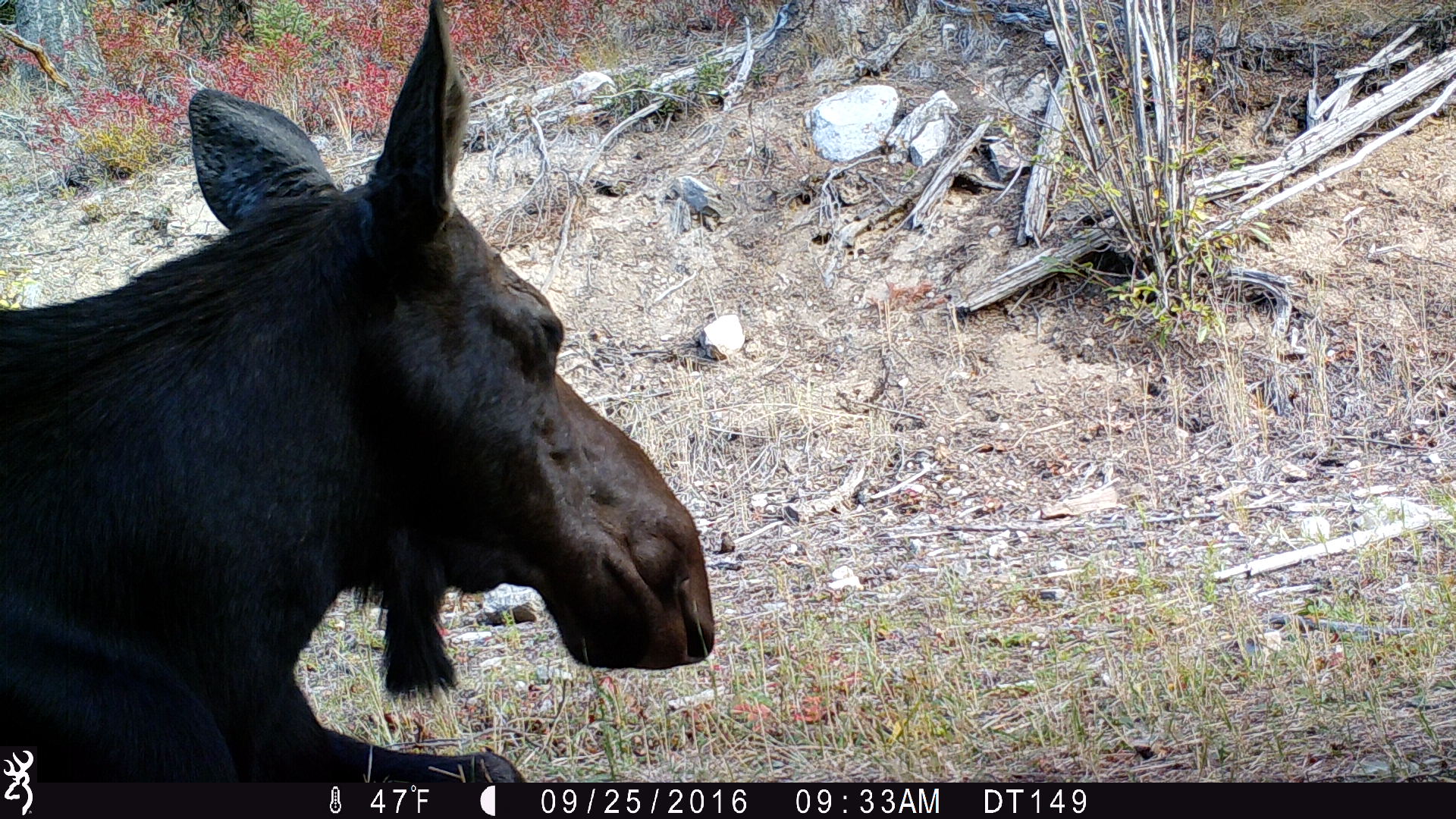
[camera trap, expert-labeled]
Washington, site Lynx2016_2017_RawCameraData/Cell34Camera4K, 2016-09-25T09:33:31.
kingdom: Animalia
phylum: Chordata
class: Mammalia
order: Artiodactyla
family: Cervidae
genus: Alces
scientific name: Alces alces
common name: moose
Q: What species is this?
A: Alces alces (moose).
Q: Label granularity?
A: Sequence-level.